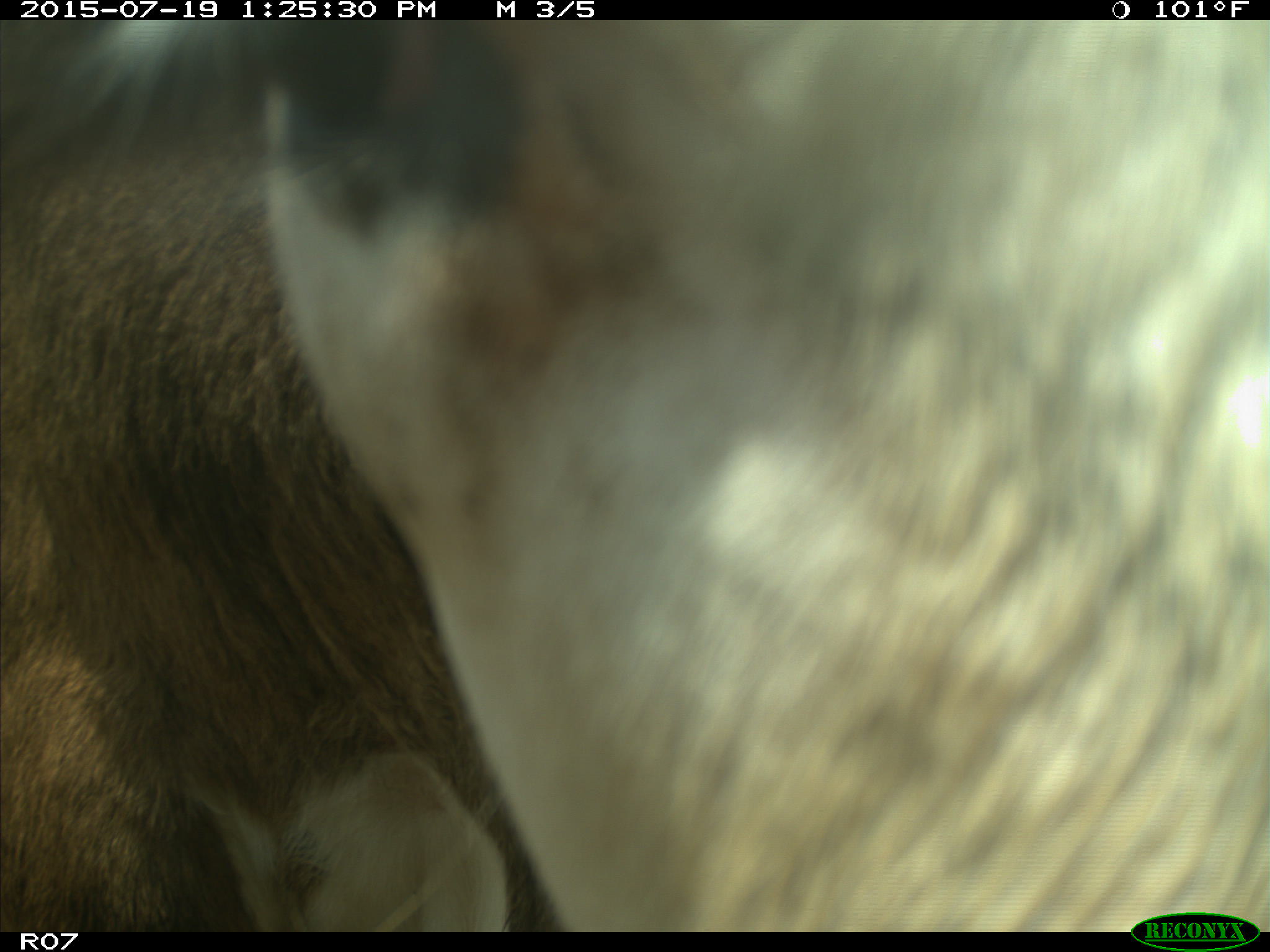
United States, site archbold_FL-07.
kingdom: Animalia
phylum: Chordata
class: Mammalia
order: Artiodactyla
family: Bovidae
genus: Bos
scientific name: Bos taurus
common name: domestic cow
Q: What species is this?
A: Bos taurus (domestic cow).